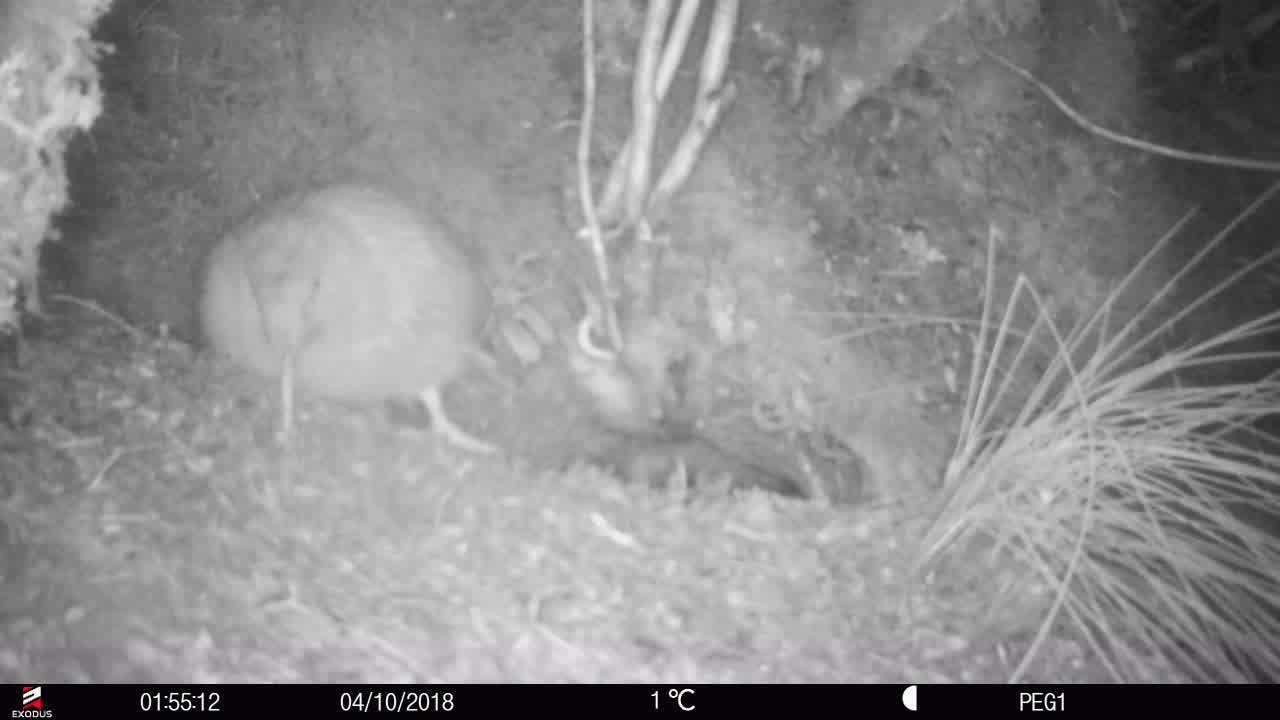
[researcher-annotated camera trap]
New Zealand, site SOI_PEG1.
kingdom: Animalia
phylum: Chordata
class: Aves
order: Apterygiformes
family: Apterygidae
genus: Apteryx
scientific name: Apteryx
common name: kiwi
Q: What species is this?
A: Kiwi (Apteryx).